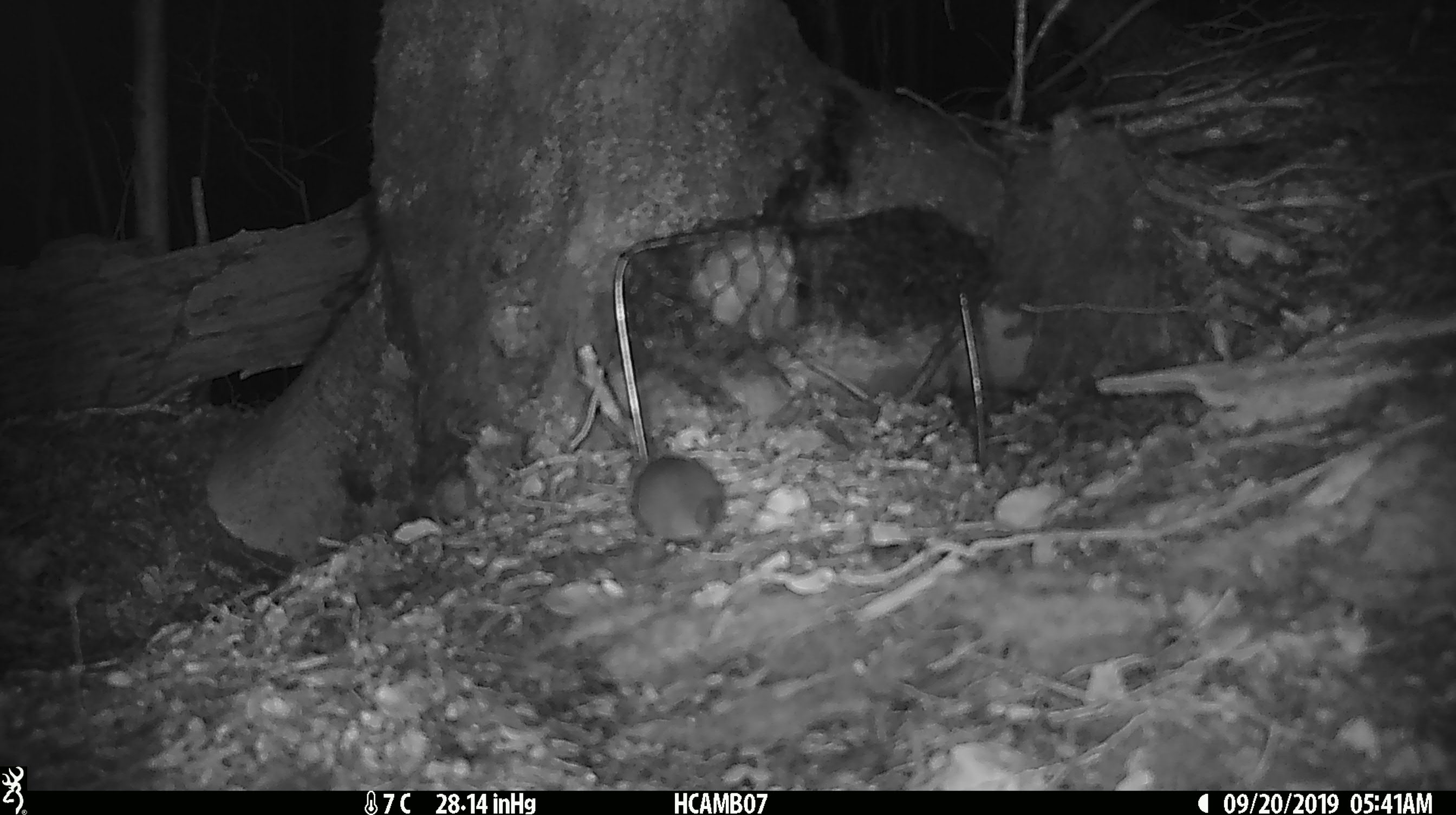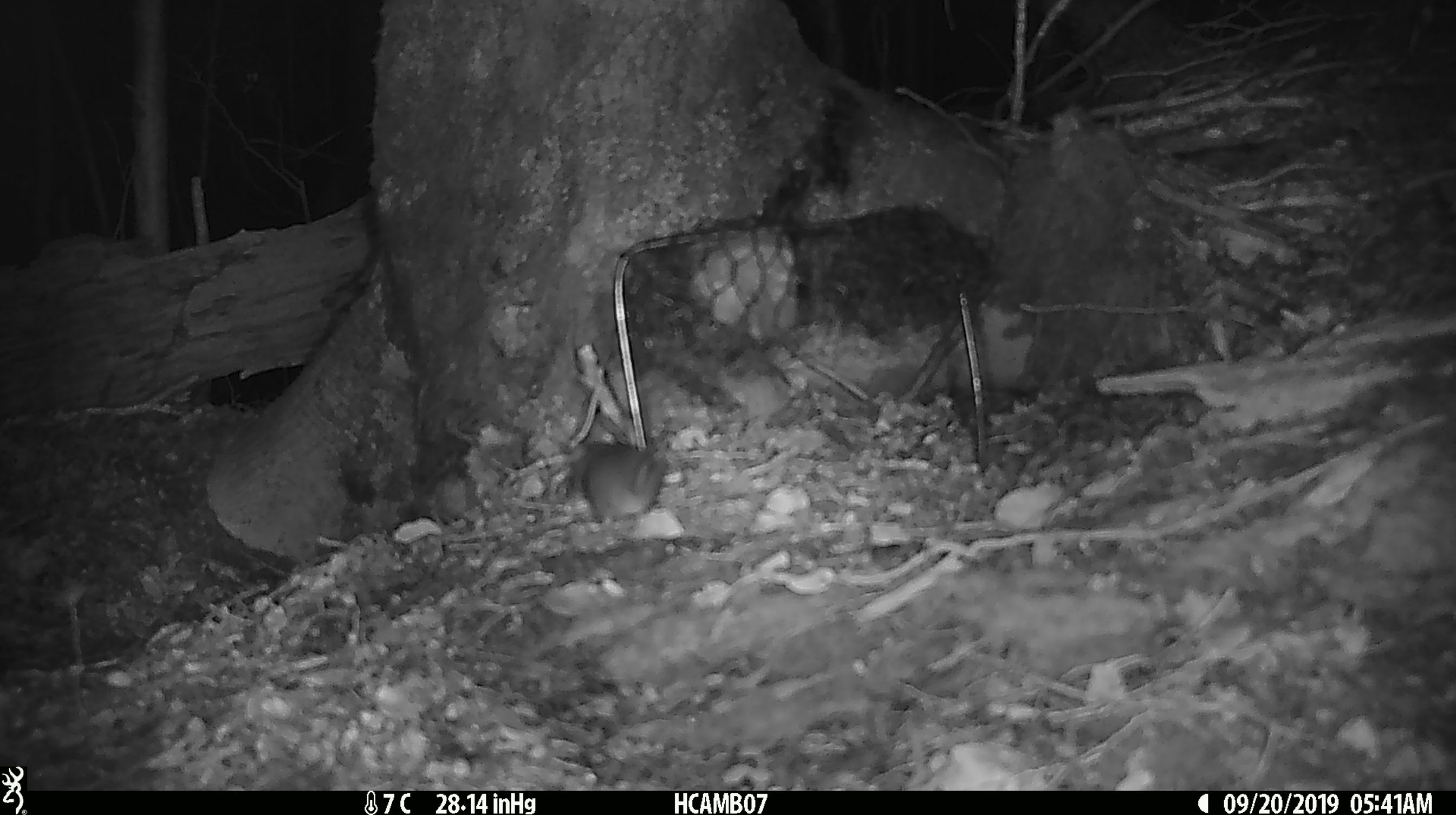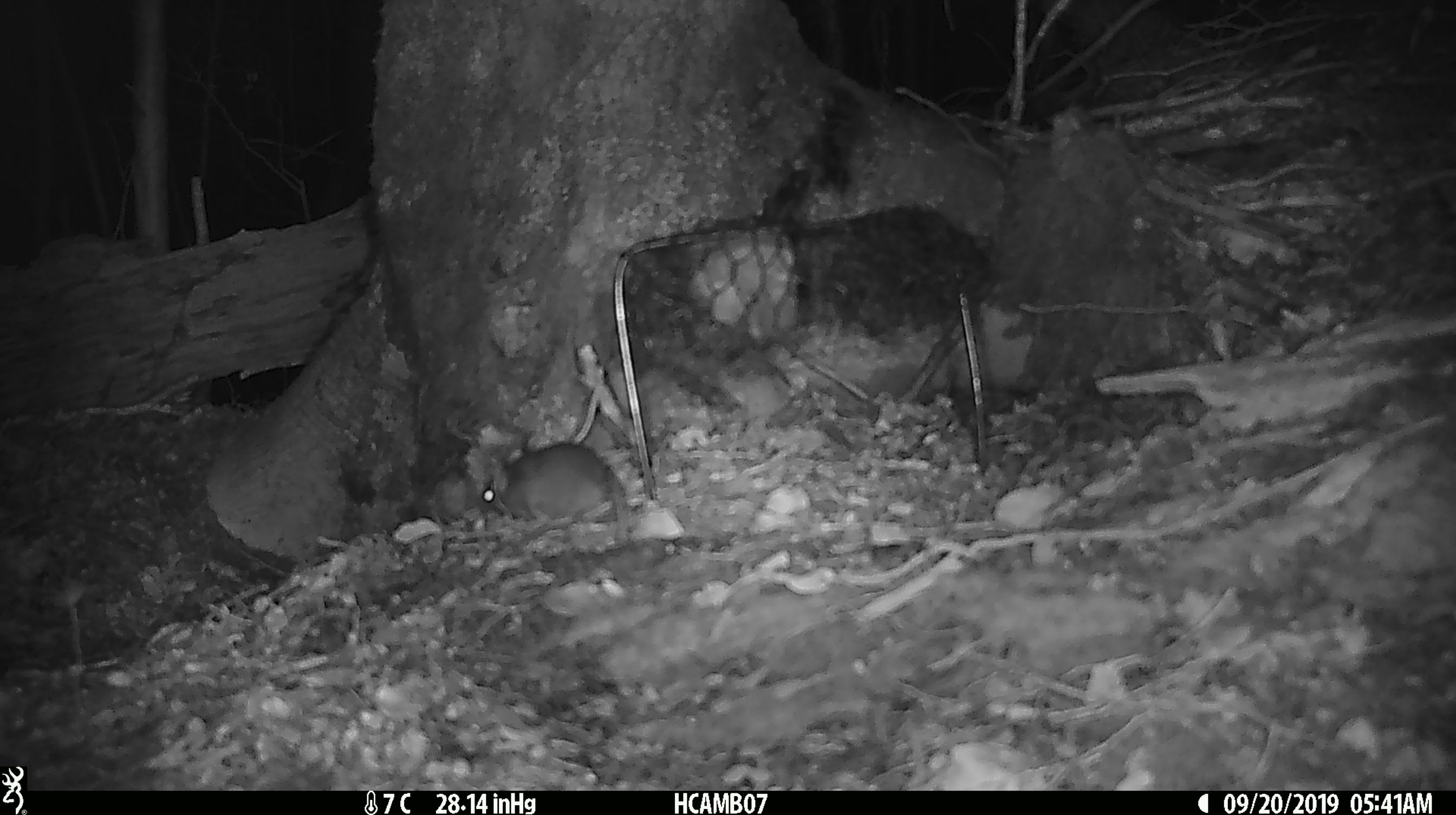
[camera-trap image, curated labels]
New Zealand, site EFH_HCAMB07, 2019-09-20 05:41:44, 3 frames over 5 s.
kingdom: Animalia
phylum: Chordata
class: Mammalia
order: Rodentia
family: Muridae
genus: Mus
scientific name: Mus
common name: mouse